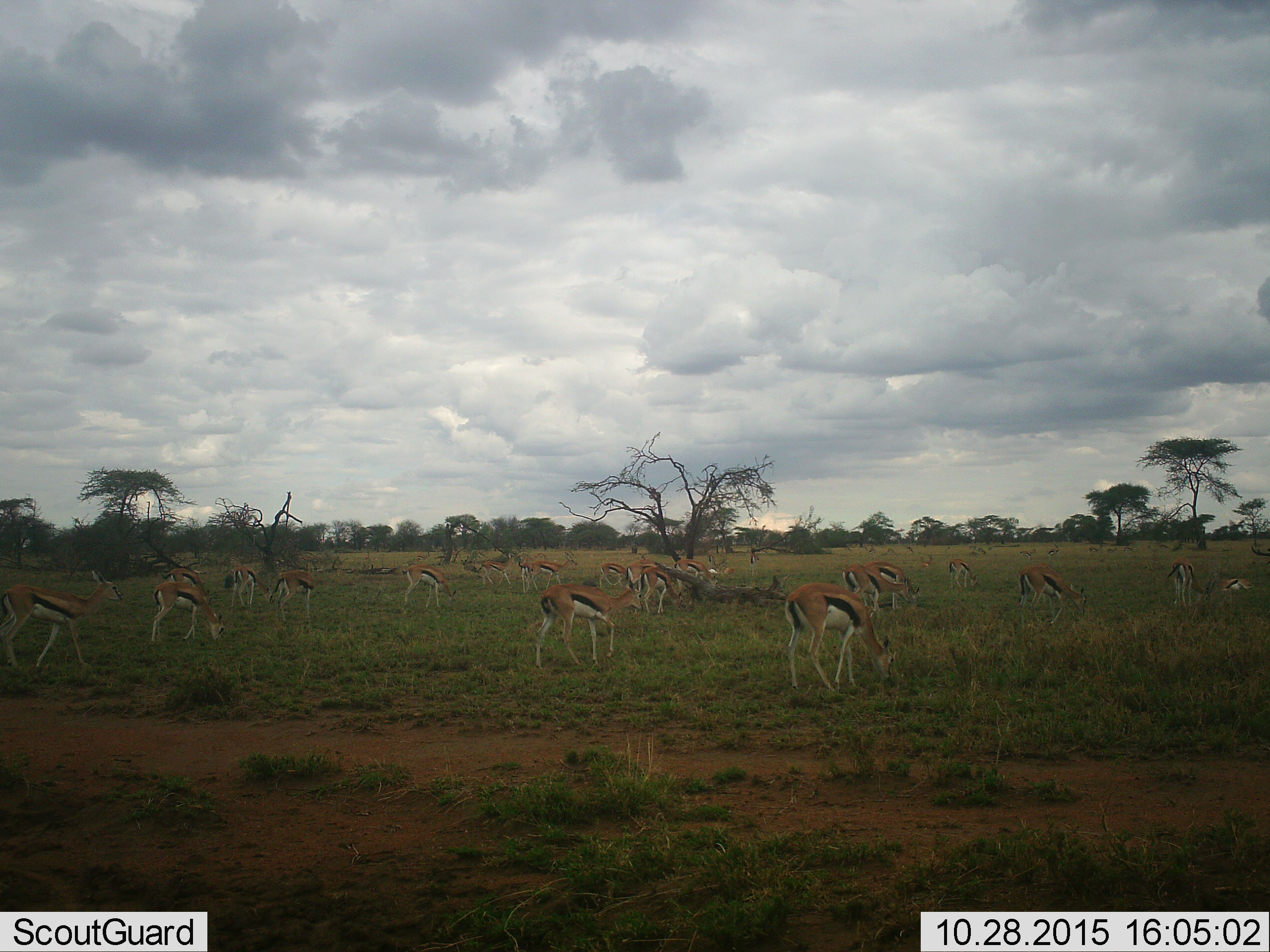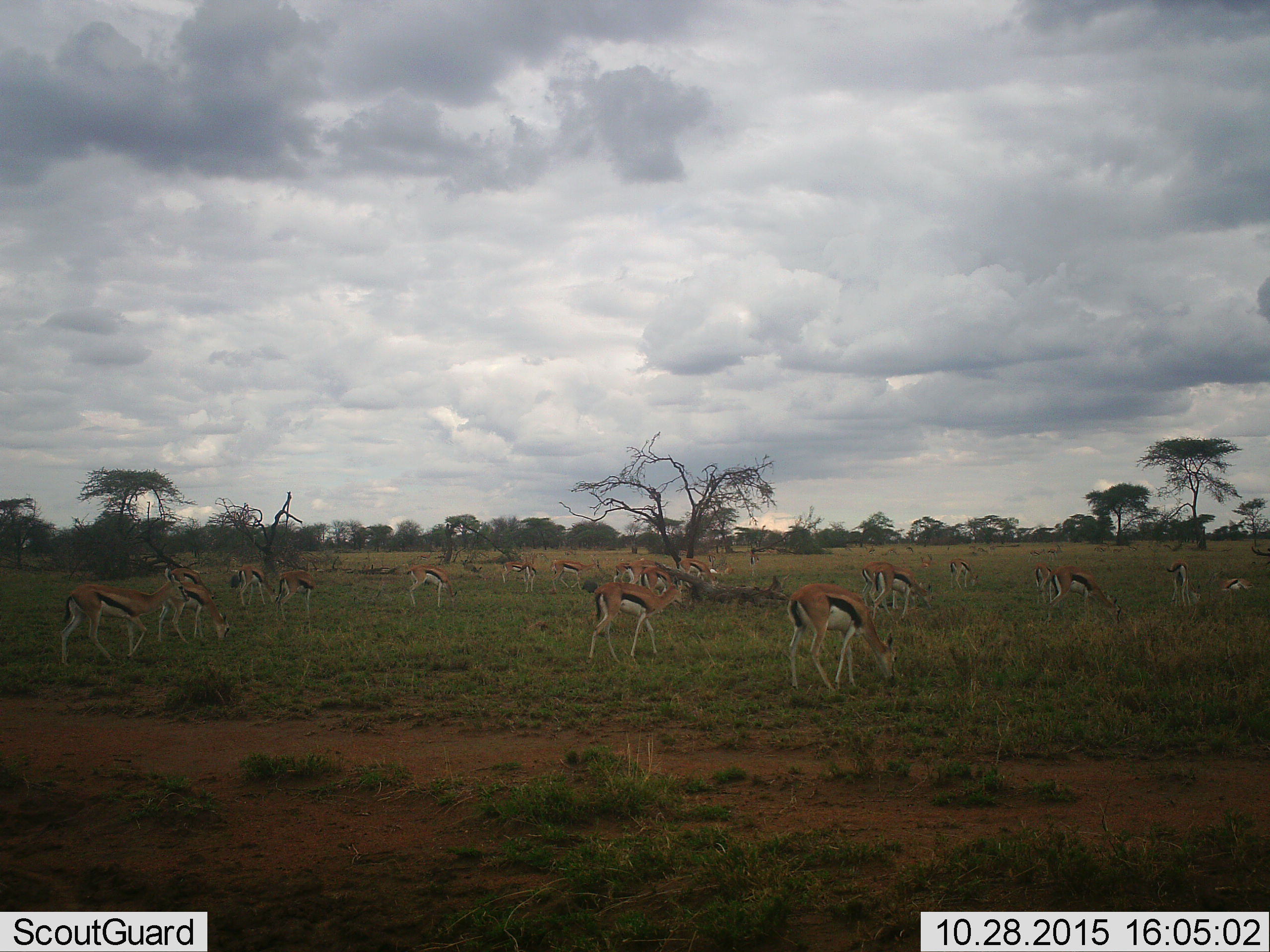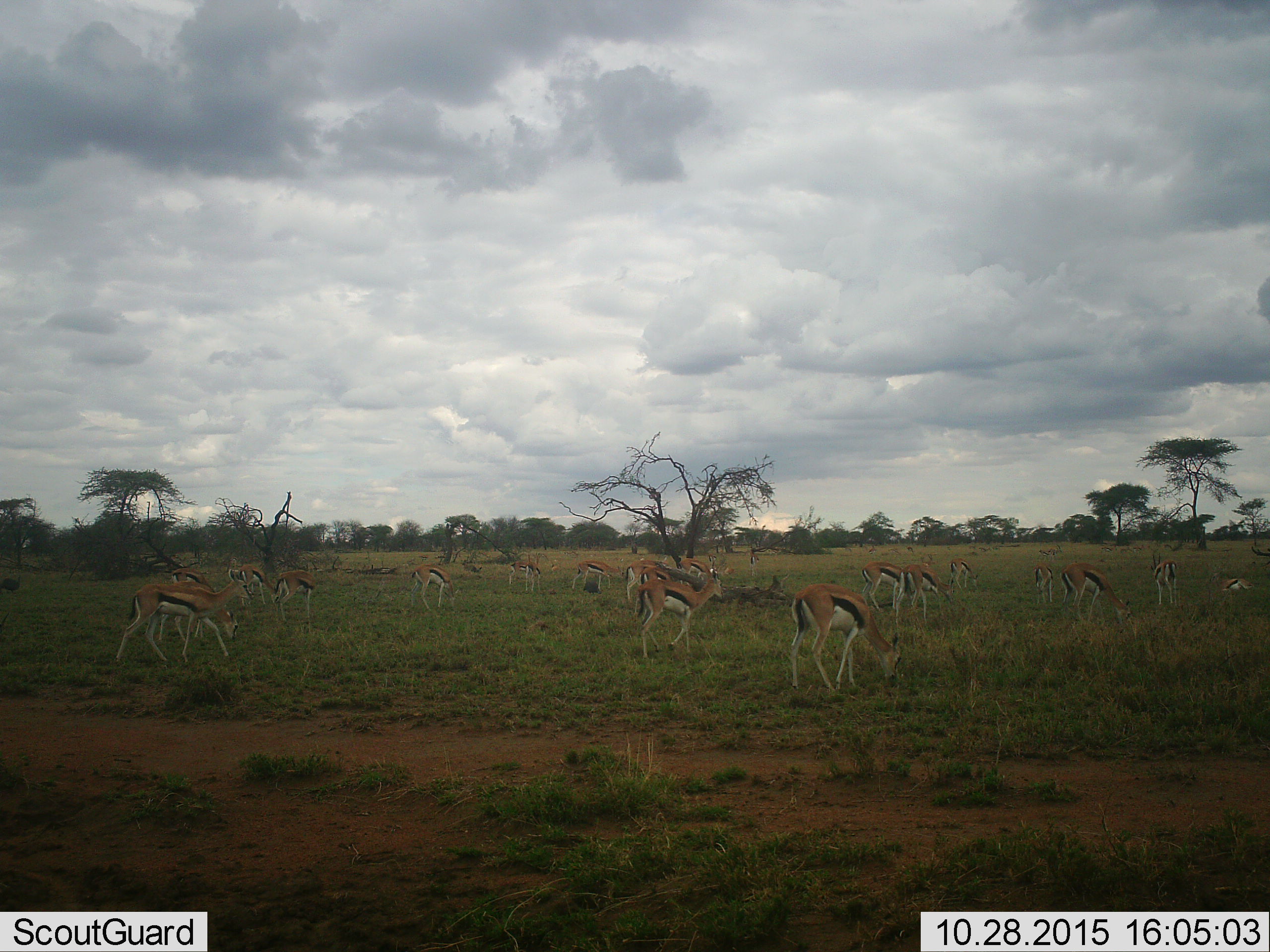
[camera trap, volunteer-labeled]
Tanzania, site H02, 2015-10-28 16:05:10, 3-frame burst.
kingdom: Animalia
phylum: Chordata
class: Mammalia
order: Artiodactyla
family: Bovidae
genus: Eudorcas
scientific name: Eudorcas thomsonii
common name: thomson's gazelle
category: gazellethomsons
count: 11-50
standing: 60%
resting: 20%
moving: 50%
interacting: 10%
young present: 10%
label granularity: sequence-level